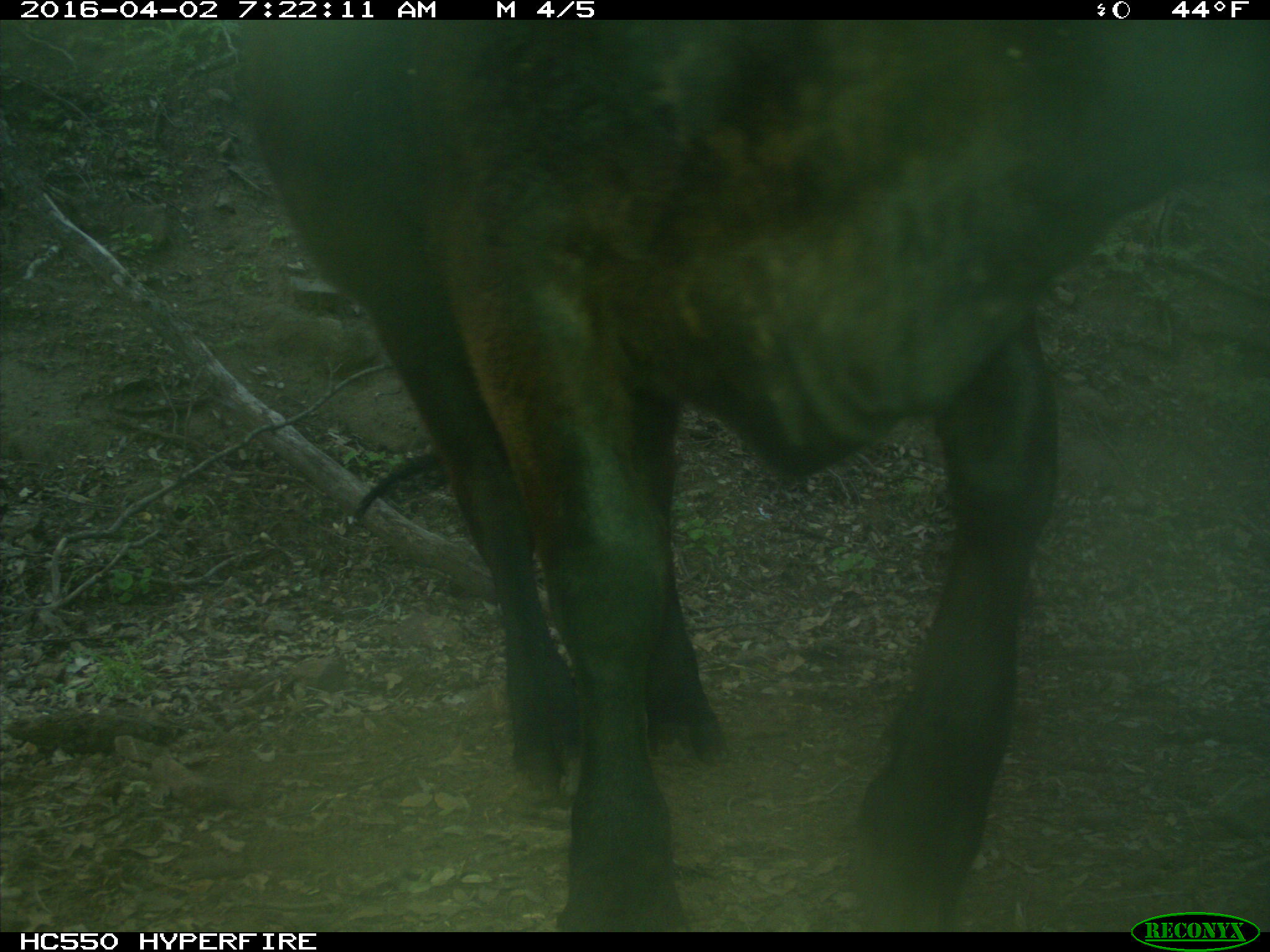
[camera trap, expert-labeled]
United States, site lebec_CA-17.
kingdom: Animalia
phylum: Chordata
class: Mammalia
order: Artiodactyla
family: Bovidae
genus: Bos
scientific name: Bos taurus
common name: domestic cow